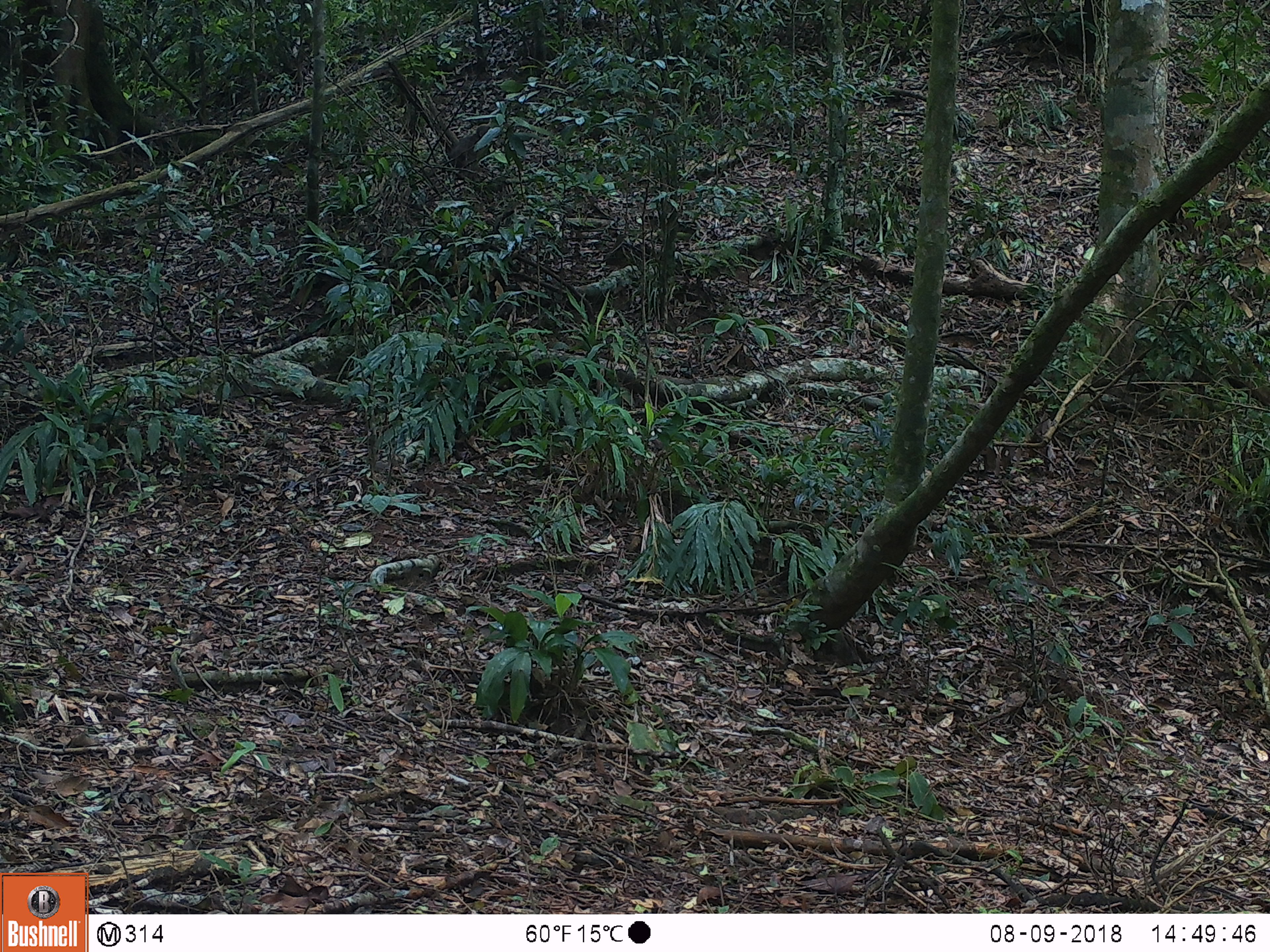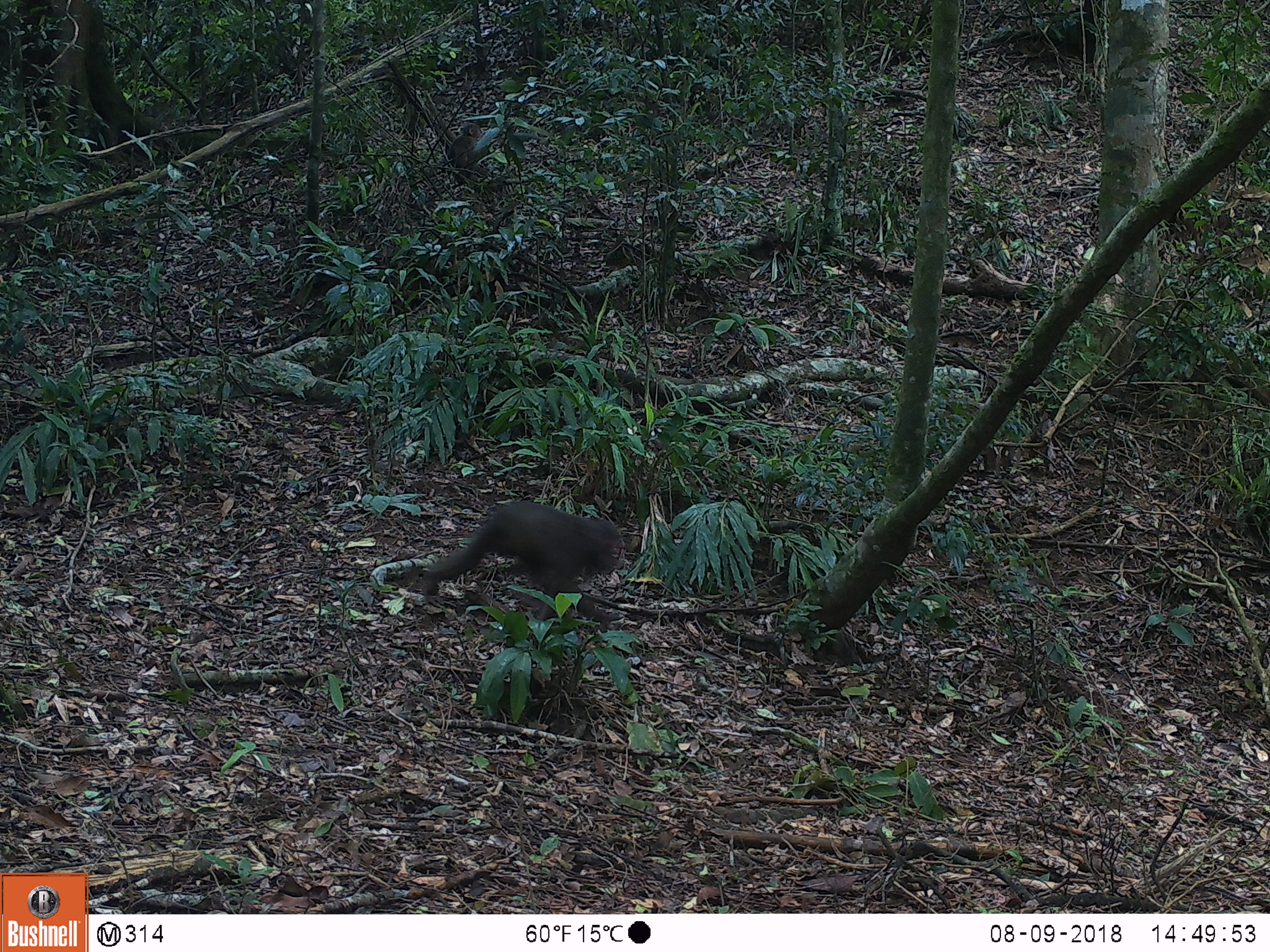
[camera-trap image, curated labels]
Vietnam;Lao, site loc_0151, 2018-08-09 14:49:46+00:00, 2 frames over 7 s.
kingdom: Animalia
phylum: Chordata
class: Mammalia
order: Primates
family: Cercopithecidae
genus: Macaca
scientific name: Macaca arctoides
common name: stump-tailed macaque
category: stump tailed macaque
Stump tailed macaque (stump-tailed macaque) (Macaca arctoides). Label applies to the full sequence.